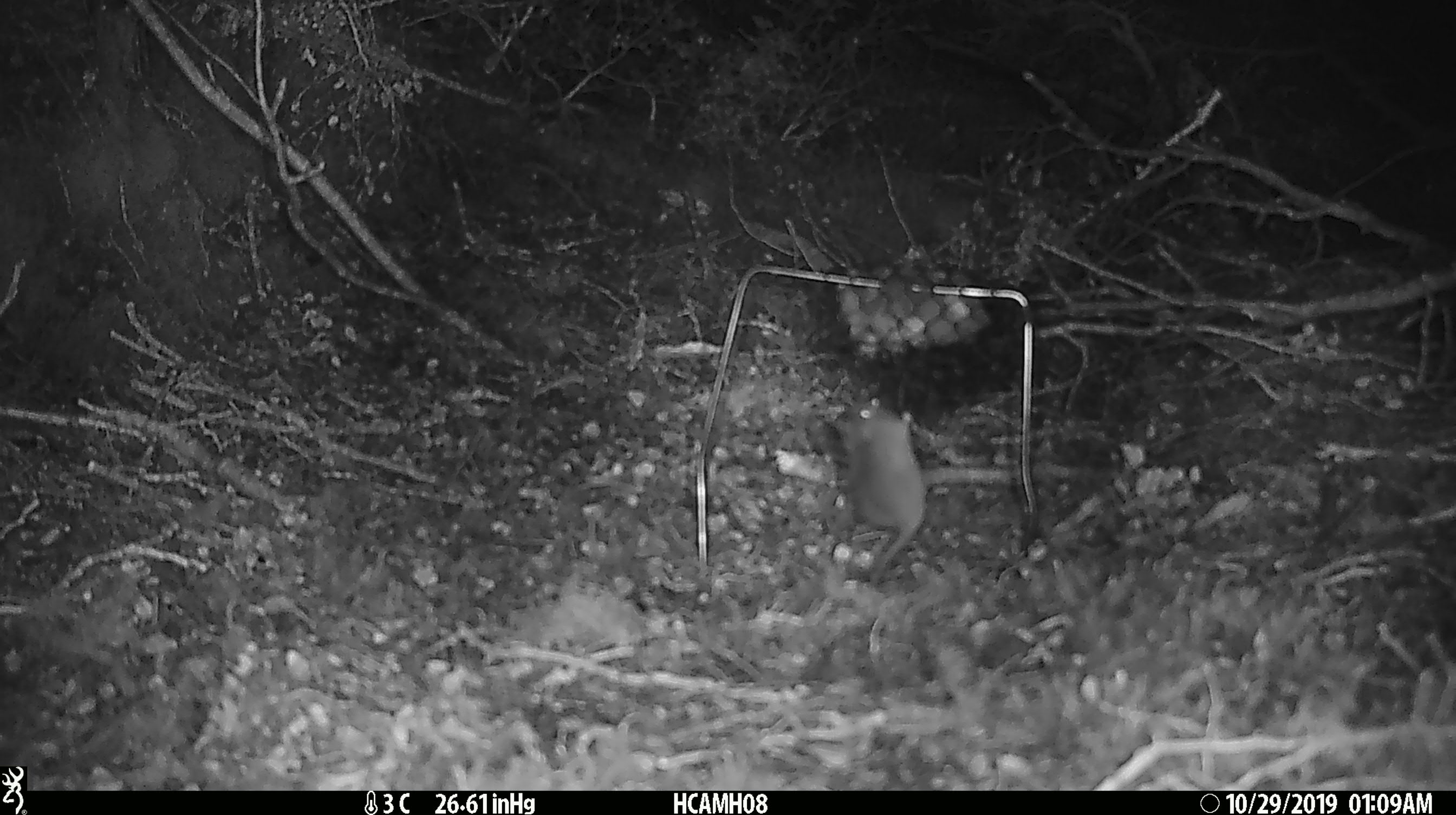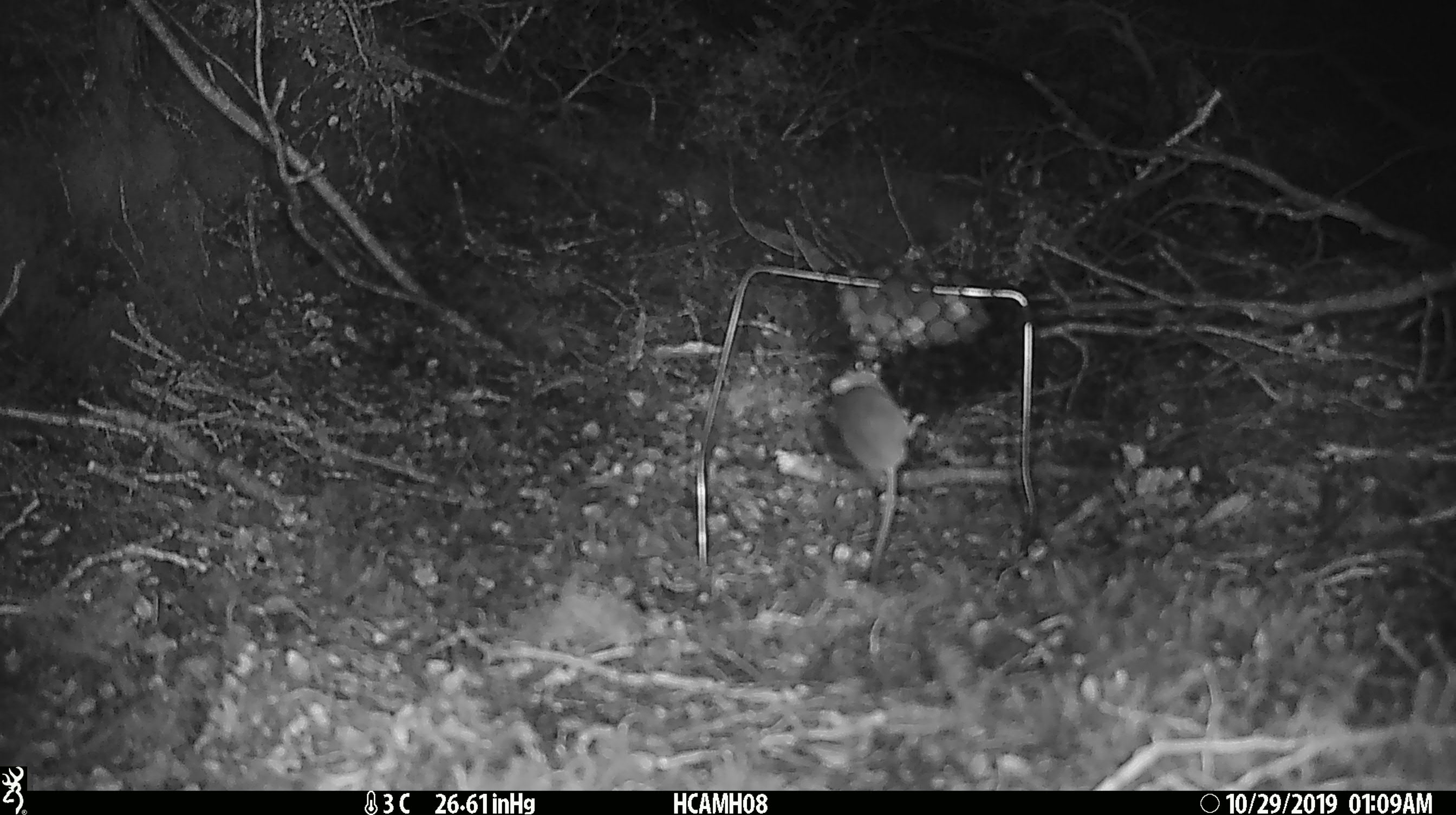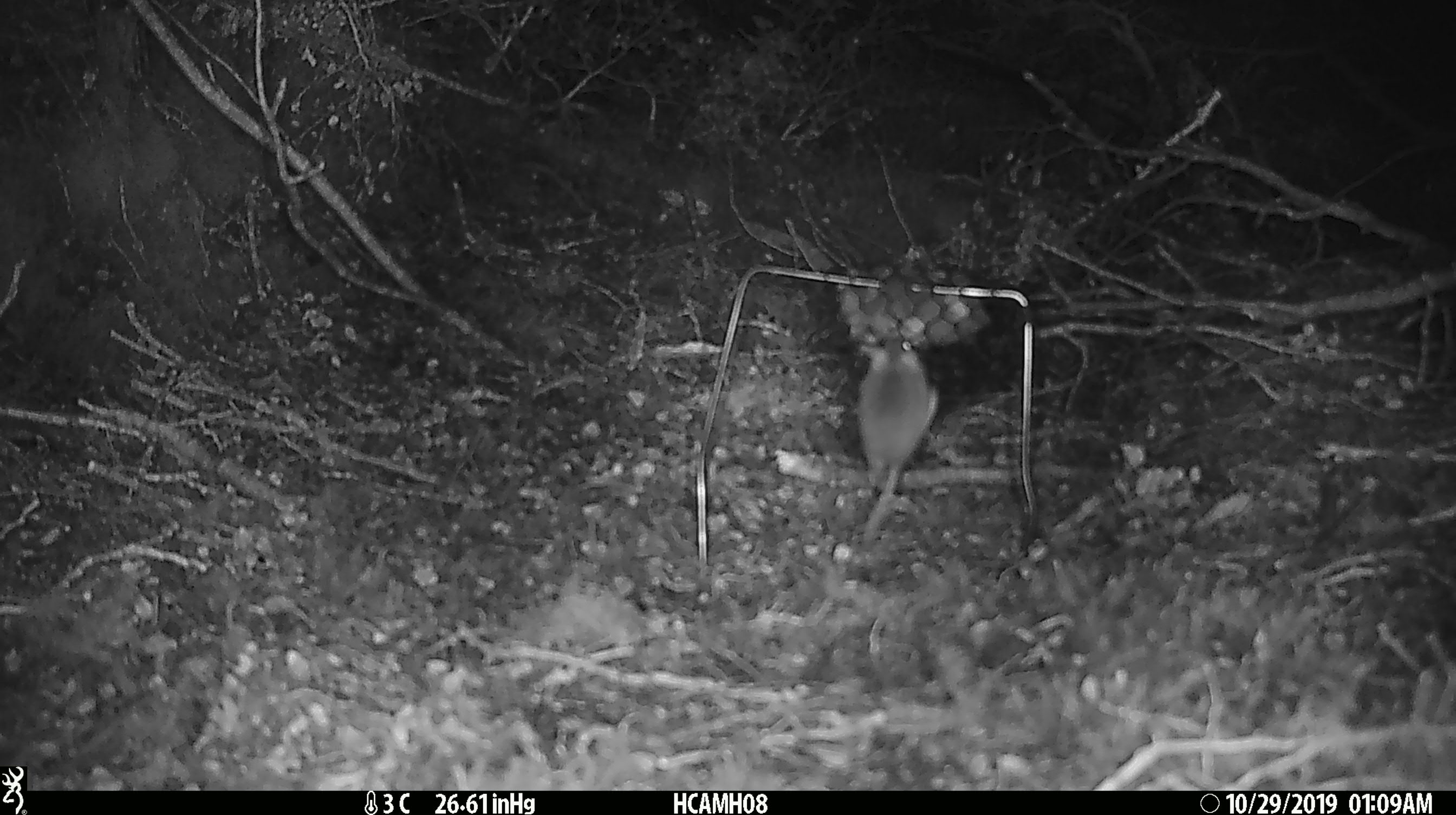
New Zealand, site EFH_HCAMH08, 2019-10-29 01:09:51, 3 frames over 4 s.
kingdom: Animalia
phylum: Chordata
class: Mammalia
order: Rodentia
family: Muridae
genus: Mus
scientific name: Mus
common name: mouse